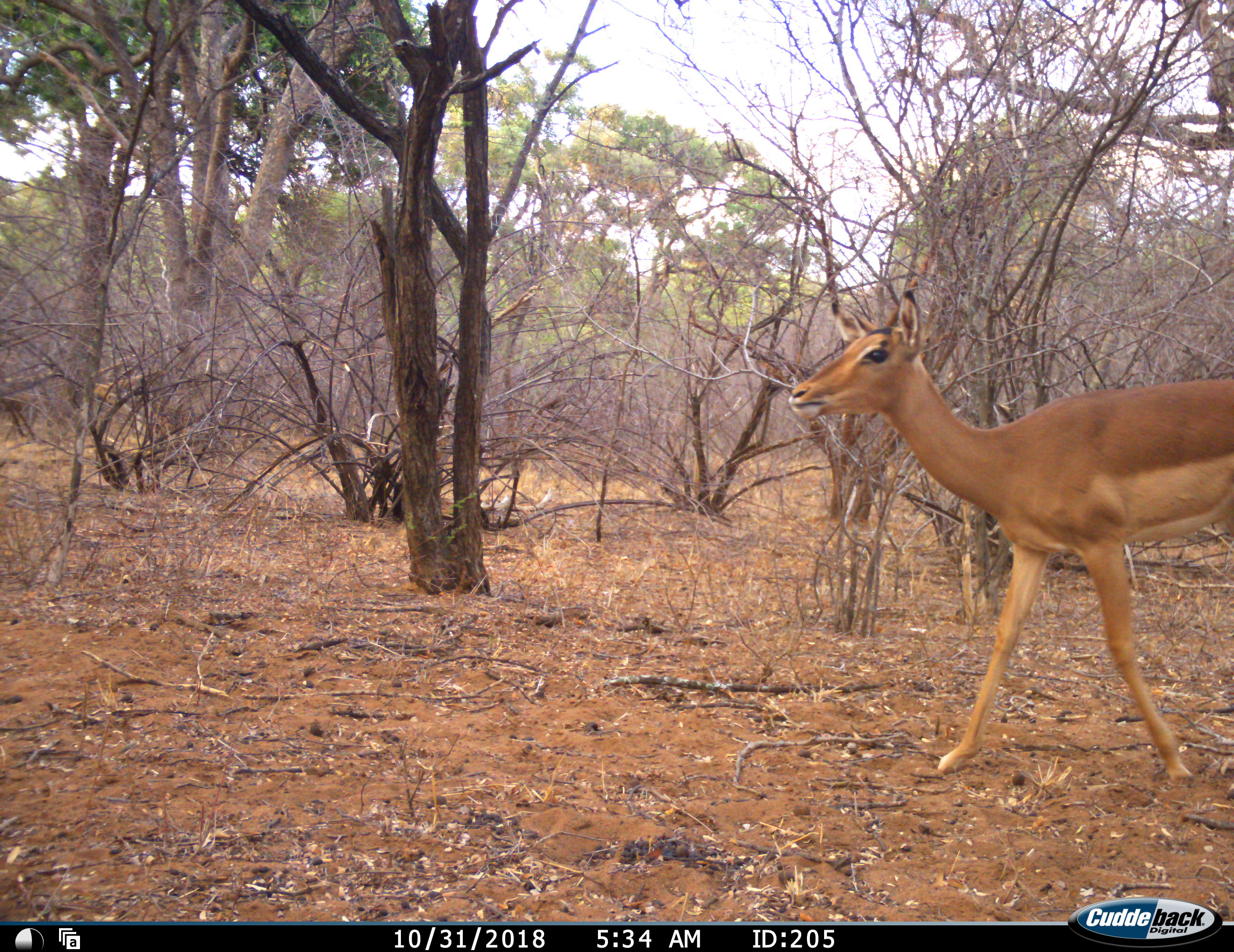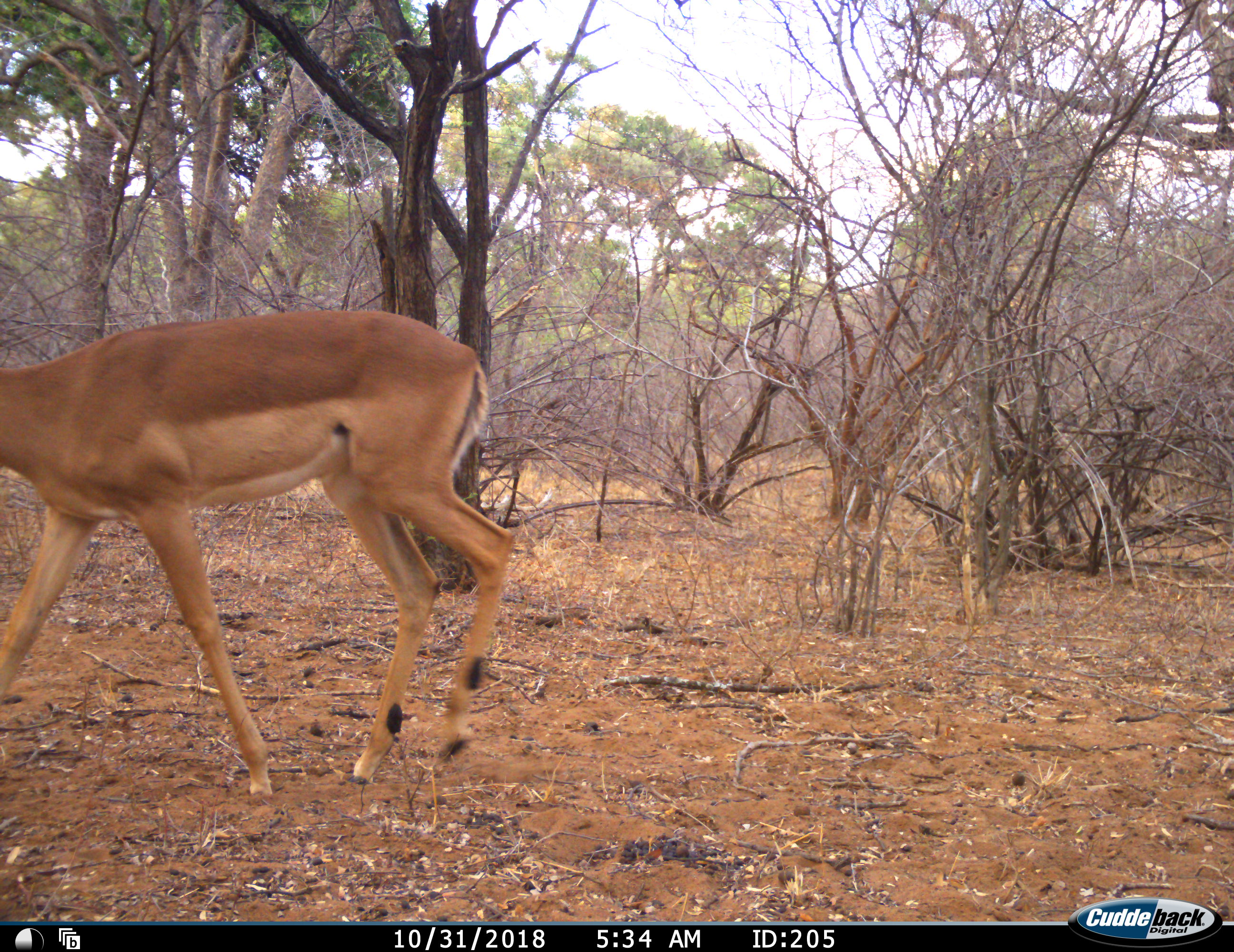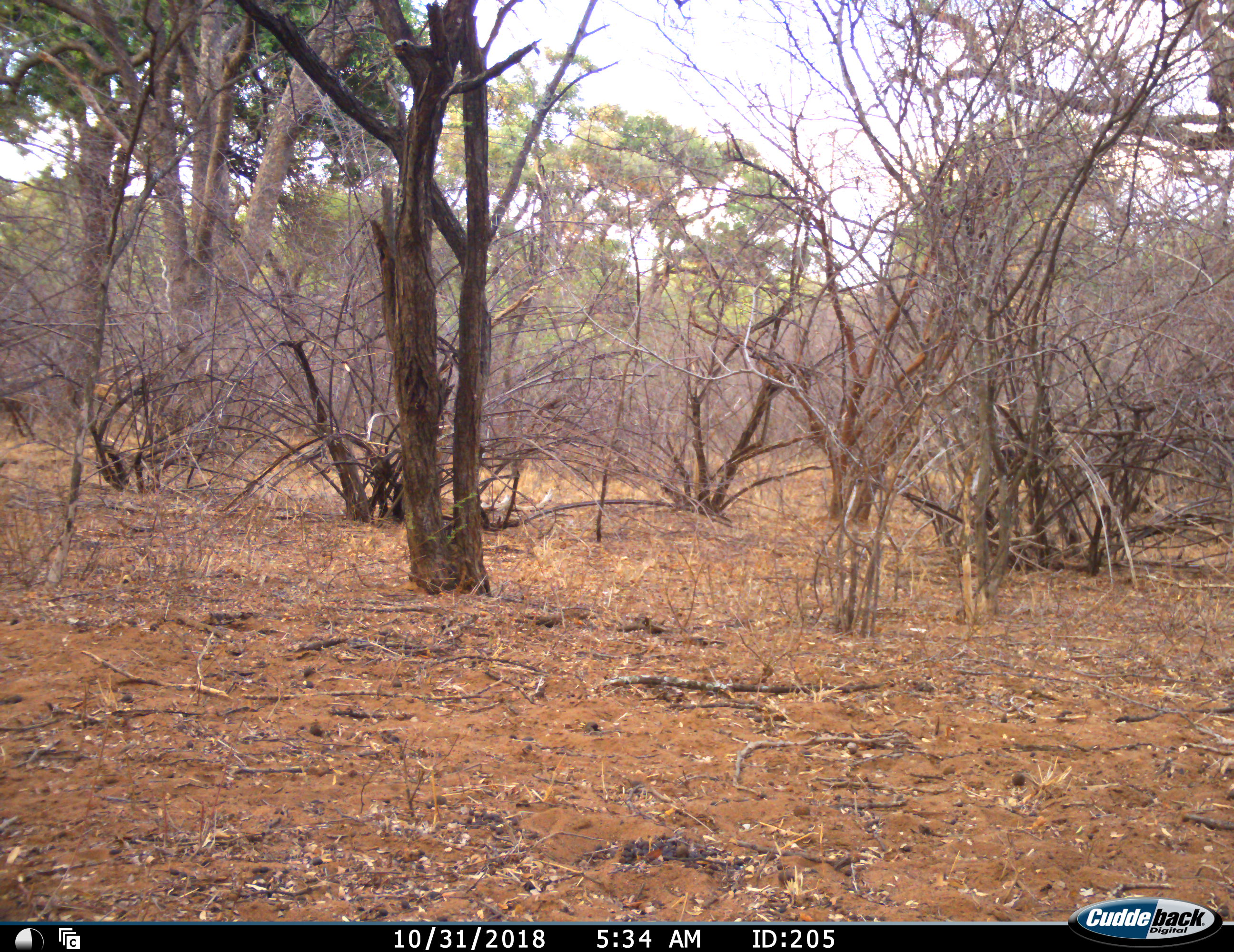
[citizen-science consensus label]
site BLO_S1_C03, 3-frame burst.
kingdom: Animalia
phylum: Chordata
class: Mammalia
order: Artiodactyla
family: Bovidae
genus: Aepyceros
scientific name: Aepyceros melampus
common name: impala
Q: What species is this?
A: Impala (Aepyceros melampus).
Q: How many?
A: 1.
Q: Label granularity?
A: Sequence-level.